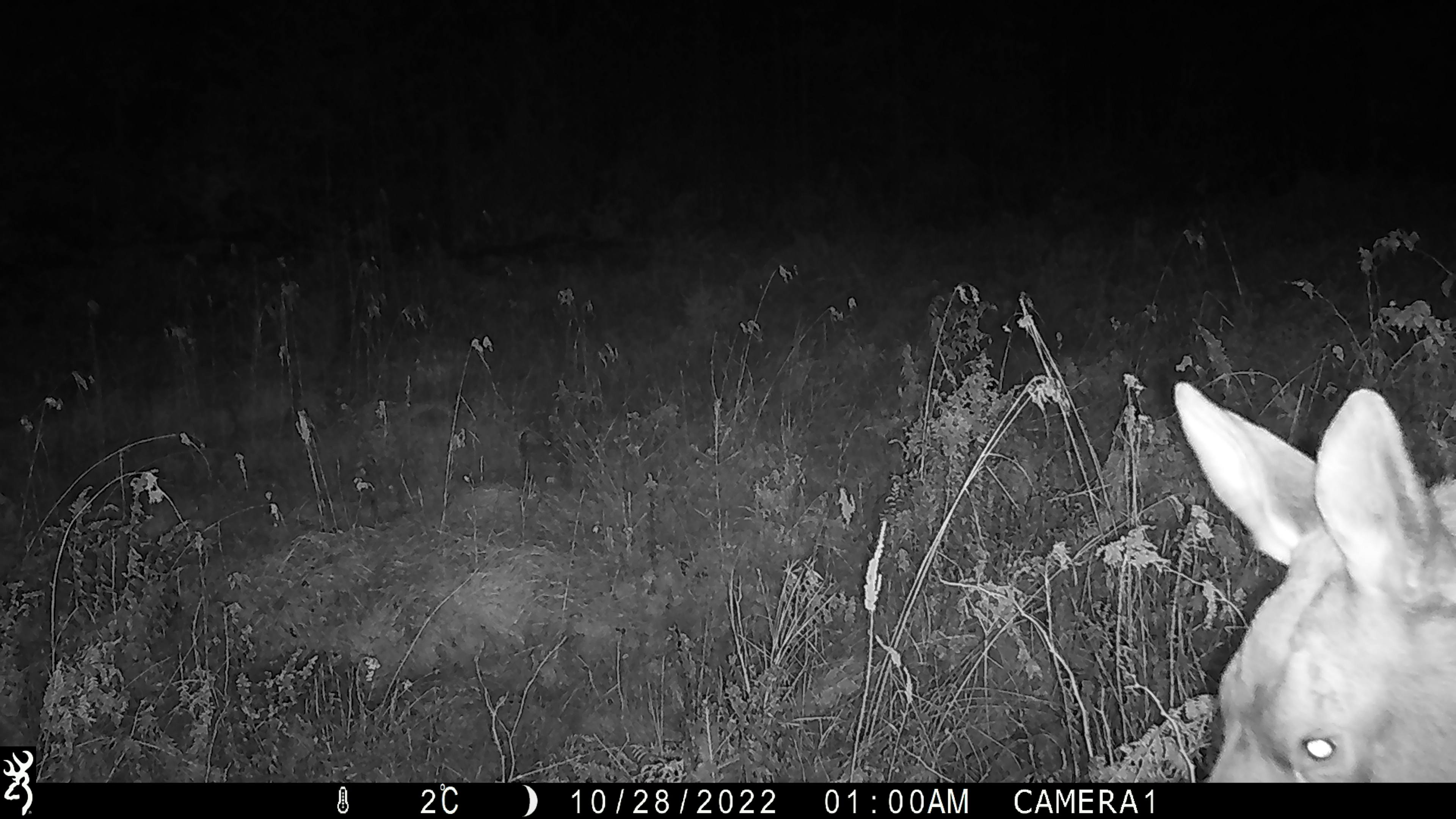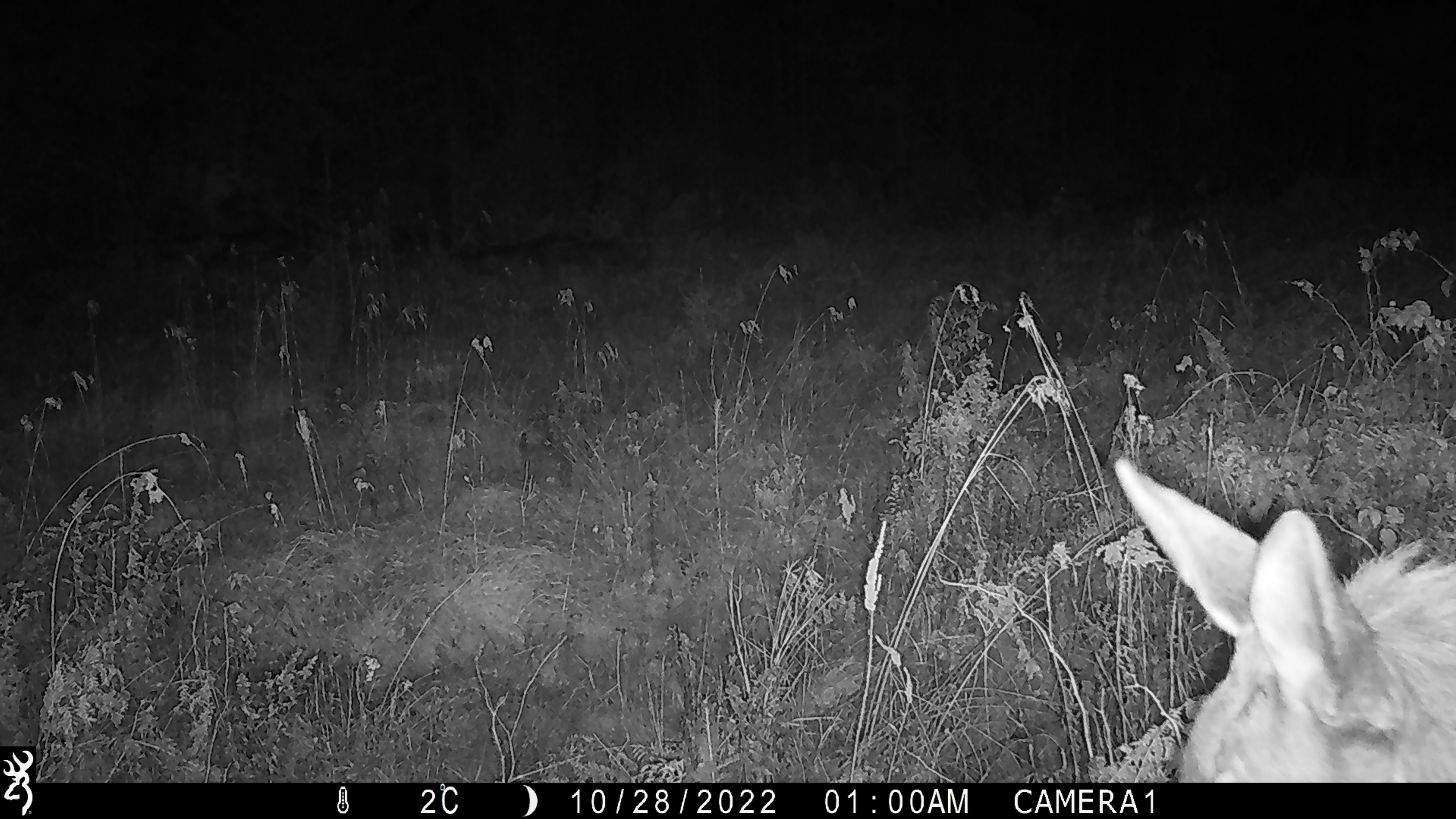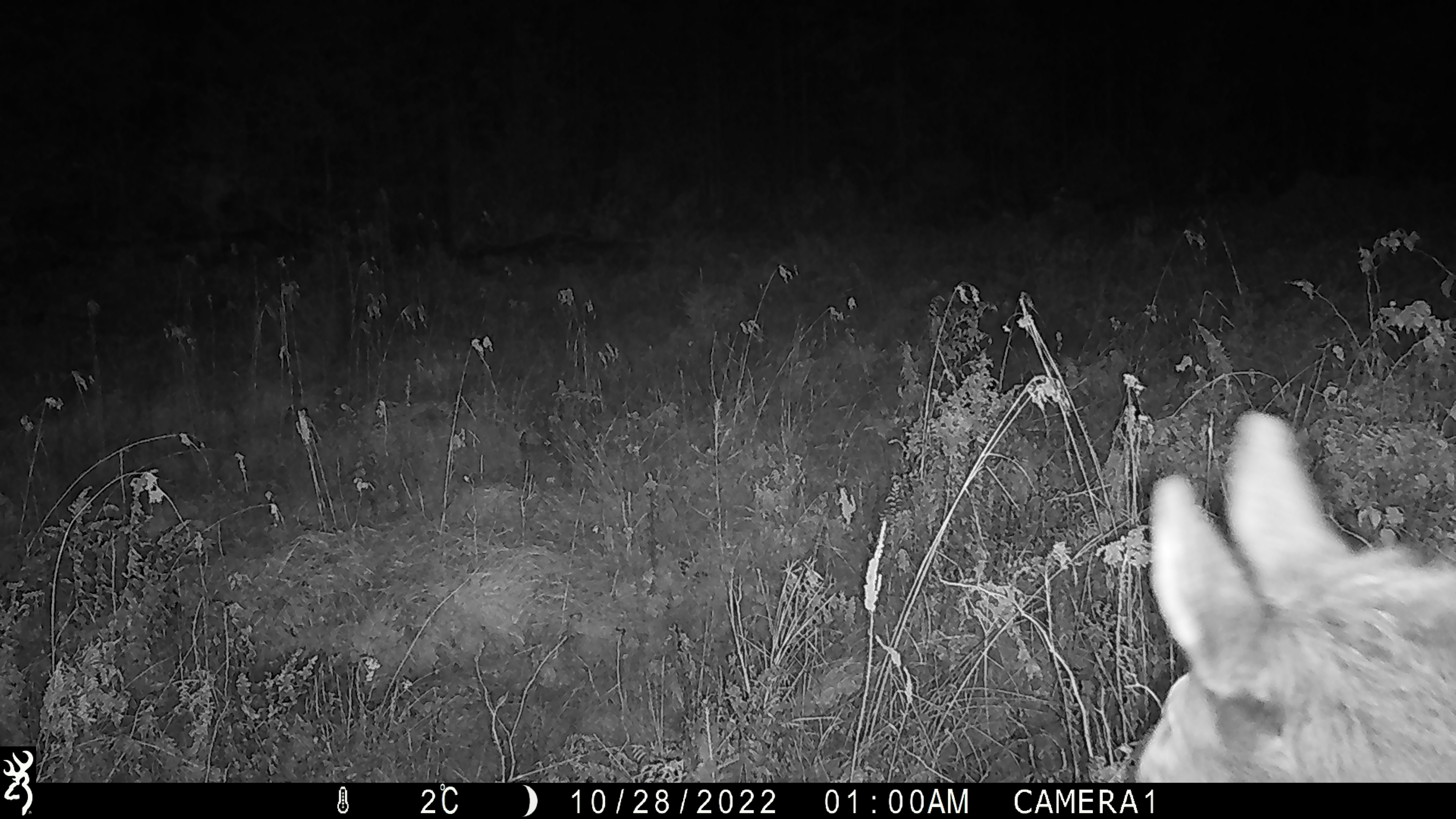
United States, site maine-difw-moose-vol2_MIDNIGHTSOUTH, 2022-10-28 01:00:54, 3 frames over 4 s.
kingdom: Animalia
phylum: Chordata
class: Mammalia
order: Artiodactyla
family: Cervidae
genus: Alces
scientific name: Alces alces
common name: moose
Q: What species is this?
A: Moose (Alces alces).